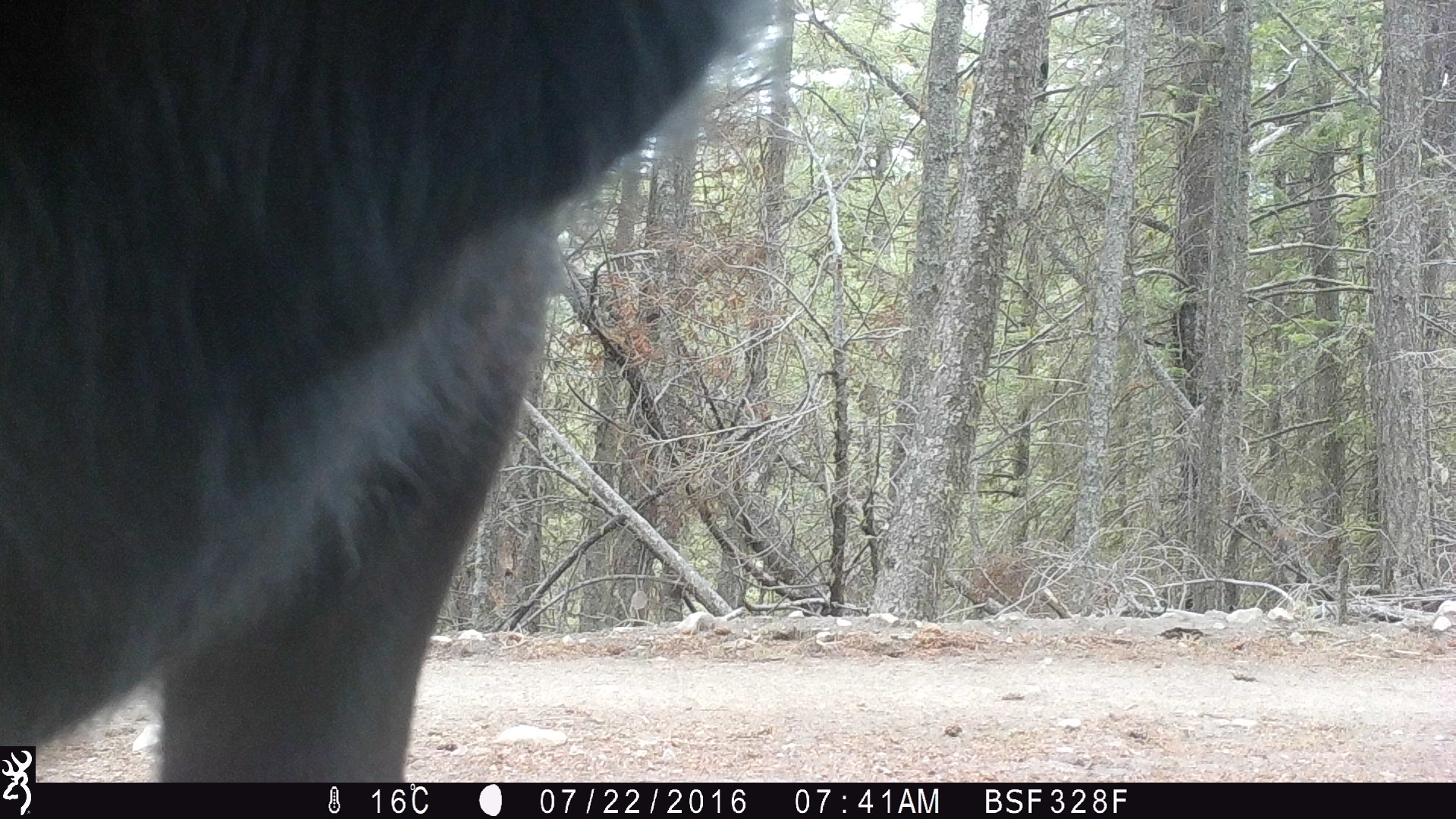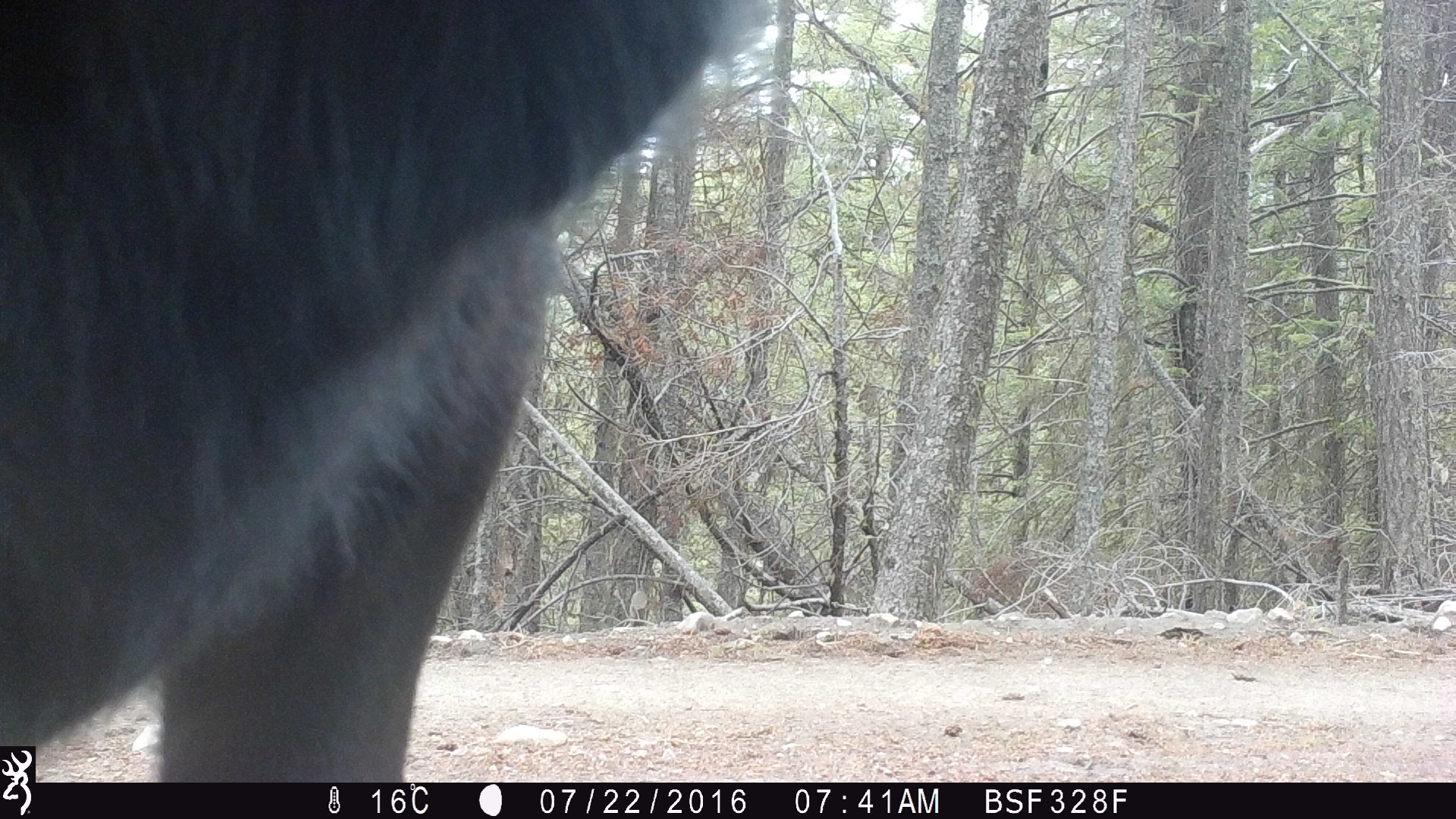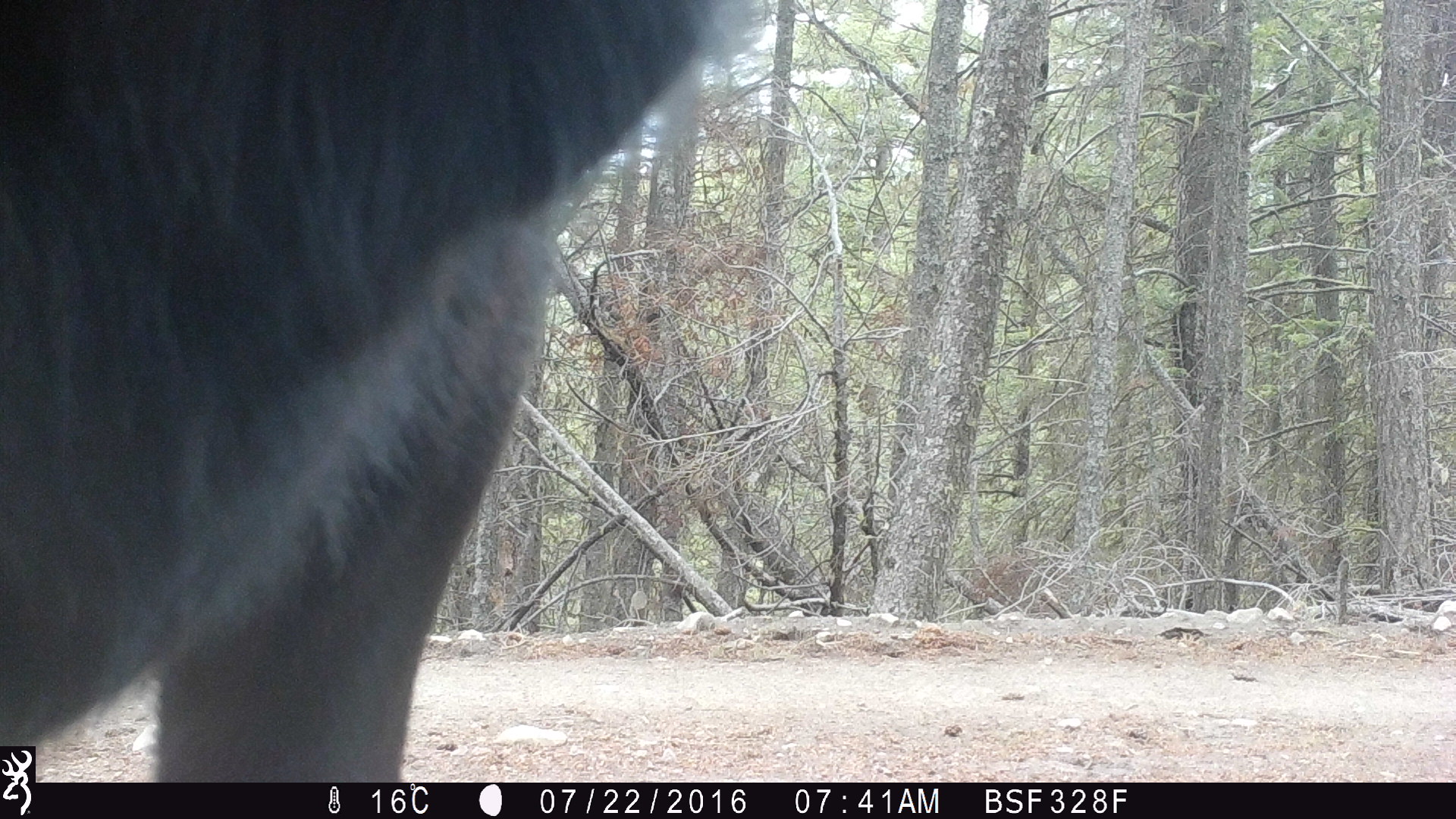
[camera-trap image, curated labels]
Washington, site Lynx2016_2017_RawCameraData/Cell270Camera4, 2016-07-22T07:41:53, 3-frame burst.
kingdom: Animalia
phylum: Chordata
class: Mammalia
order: Artiodactyla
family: Bovidae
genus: Bos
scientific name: Bos taurus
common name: domestic cattle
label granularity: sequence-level